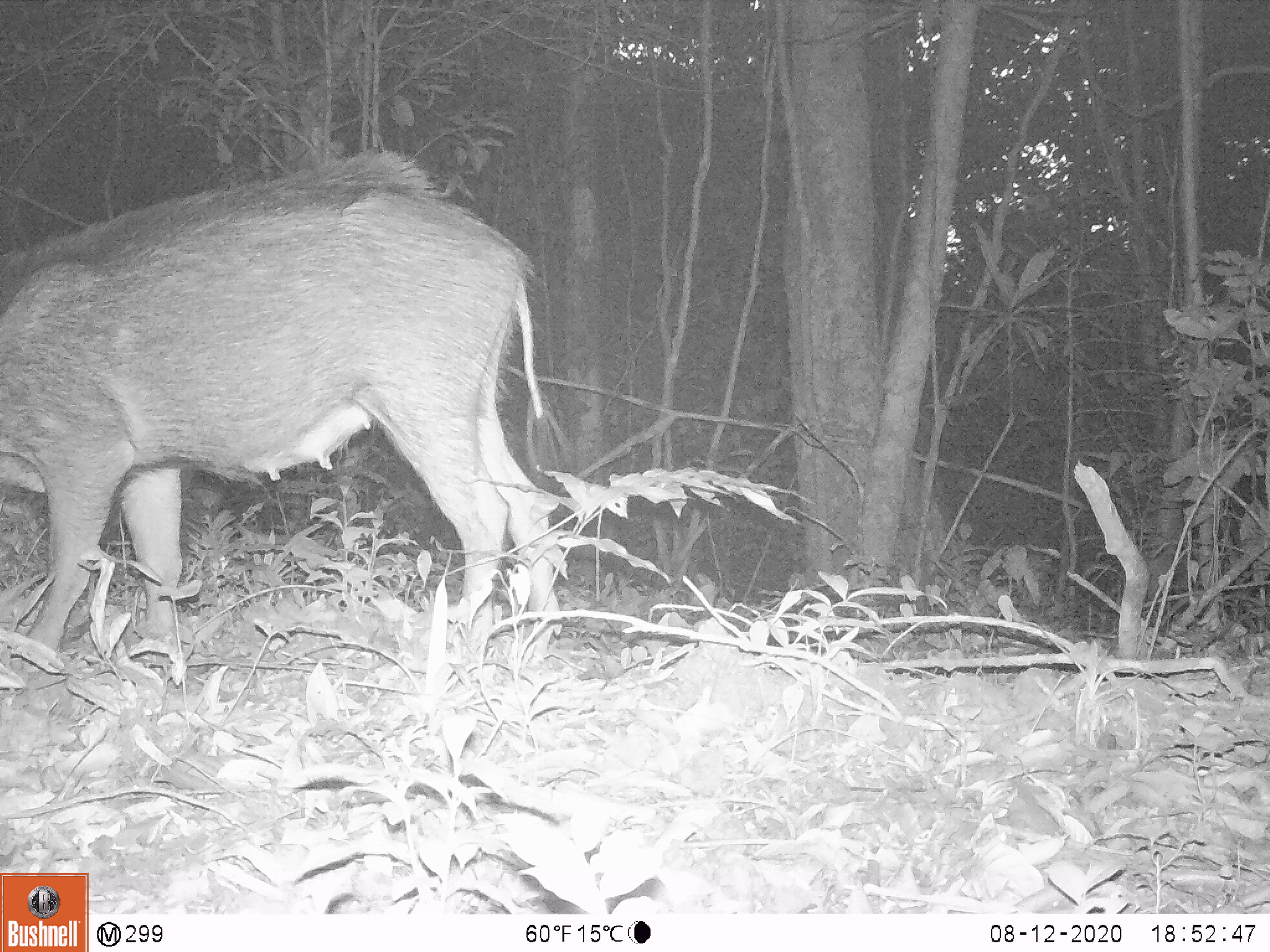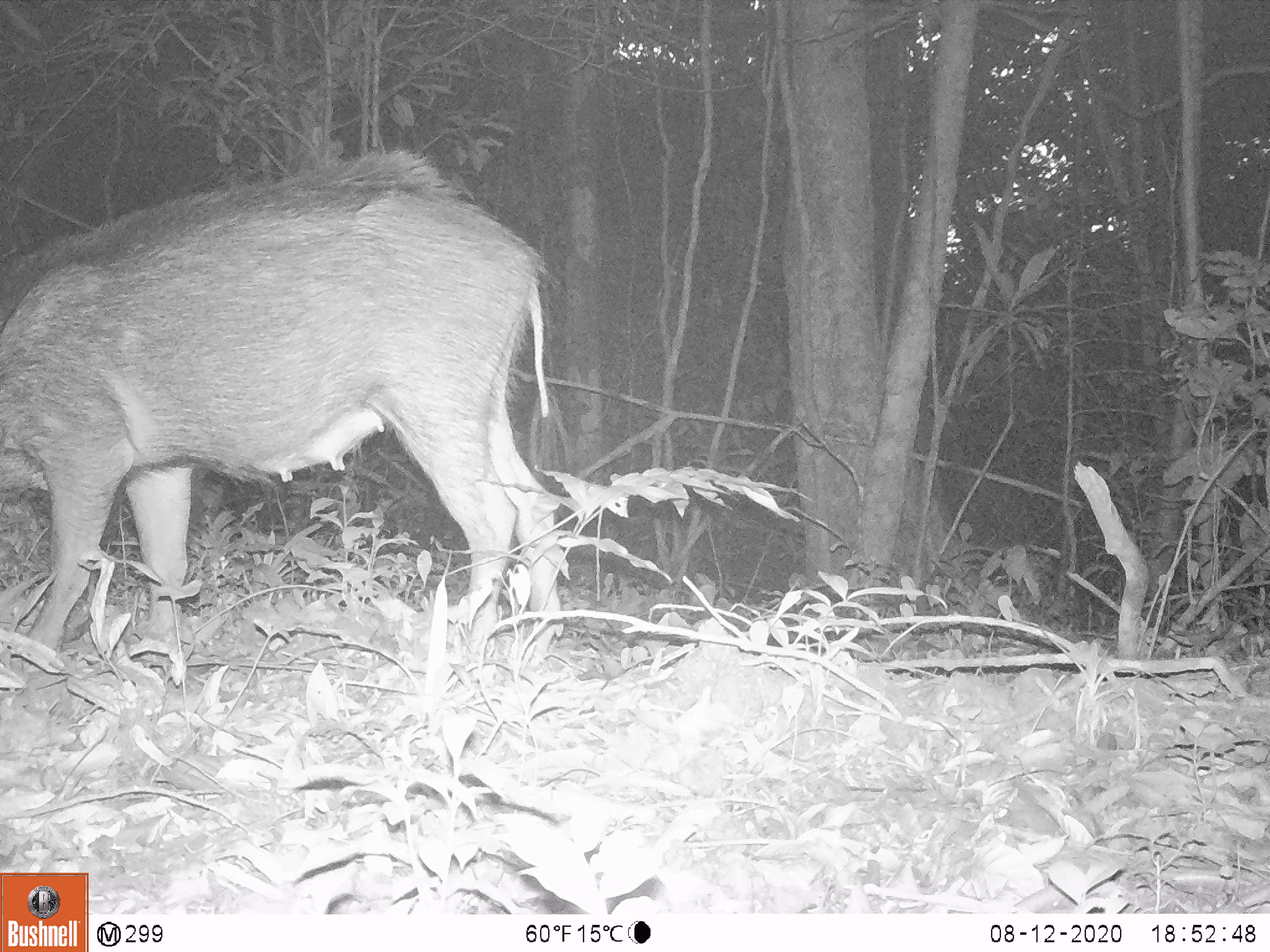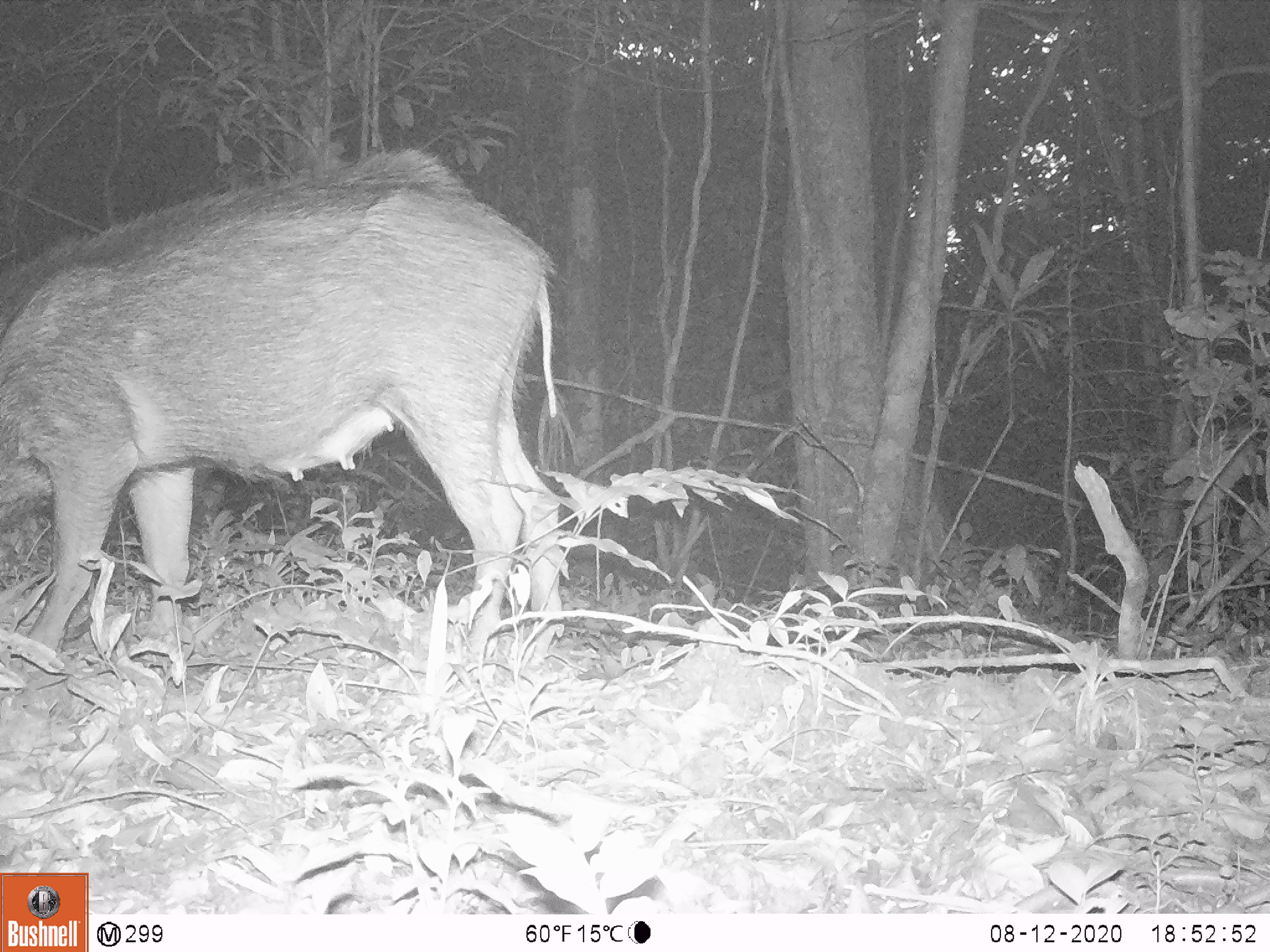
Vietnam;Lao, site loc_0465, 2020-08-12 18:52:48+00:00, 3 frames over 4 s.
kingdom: Animalia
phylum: Chordata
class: Mammalia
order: Artiodactyla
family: Suidae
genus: Sus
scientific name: Sus scrofa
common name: eurasian wild pig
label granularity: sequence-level